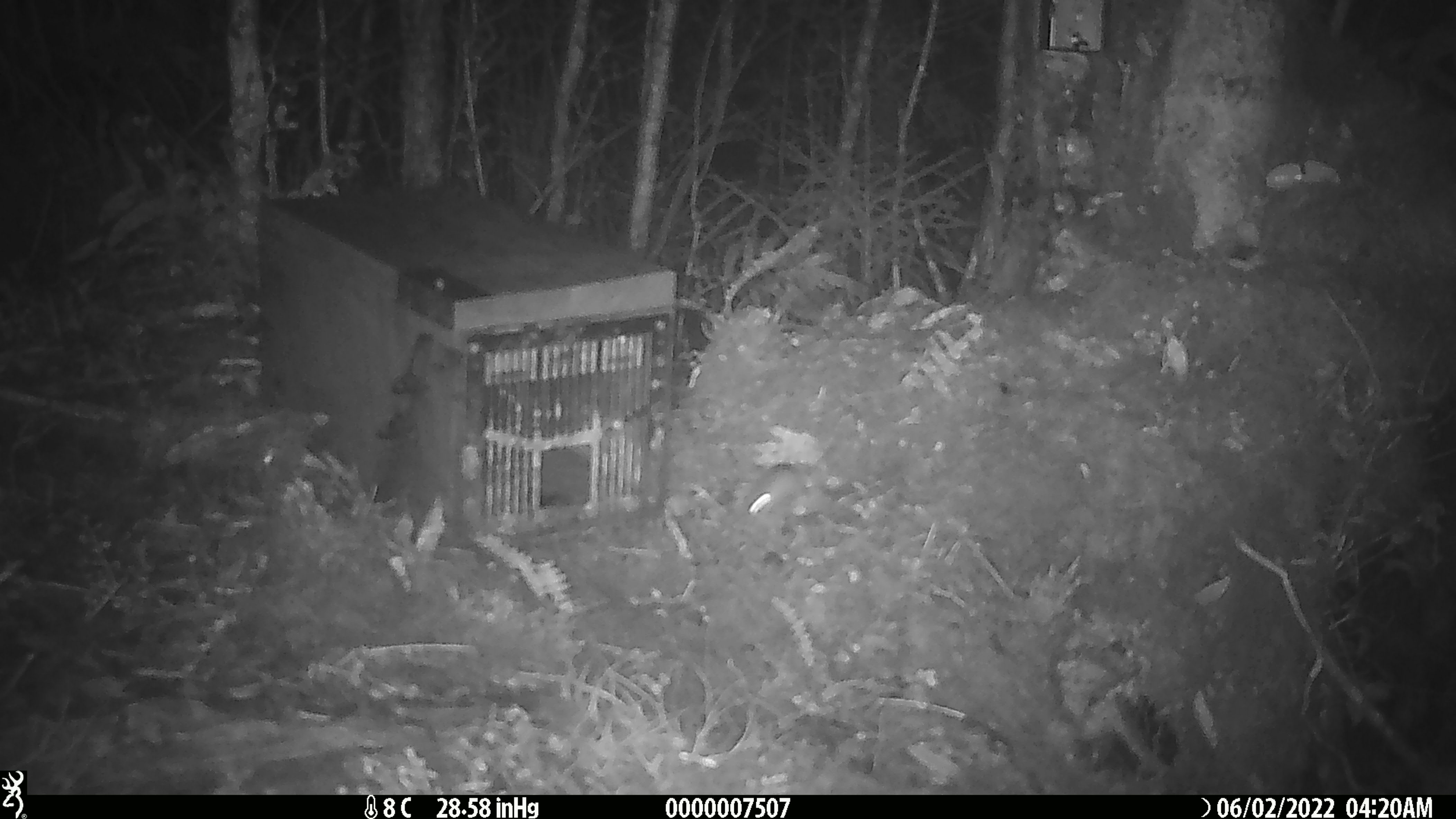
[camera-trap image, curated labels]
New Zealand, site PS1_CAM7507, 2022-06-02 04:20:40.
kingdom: Animalia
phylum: Chordata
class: Mammalia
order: Rodentia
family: Muridae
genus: Mus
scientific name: Mus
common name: mouse